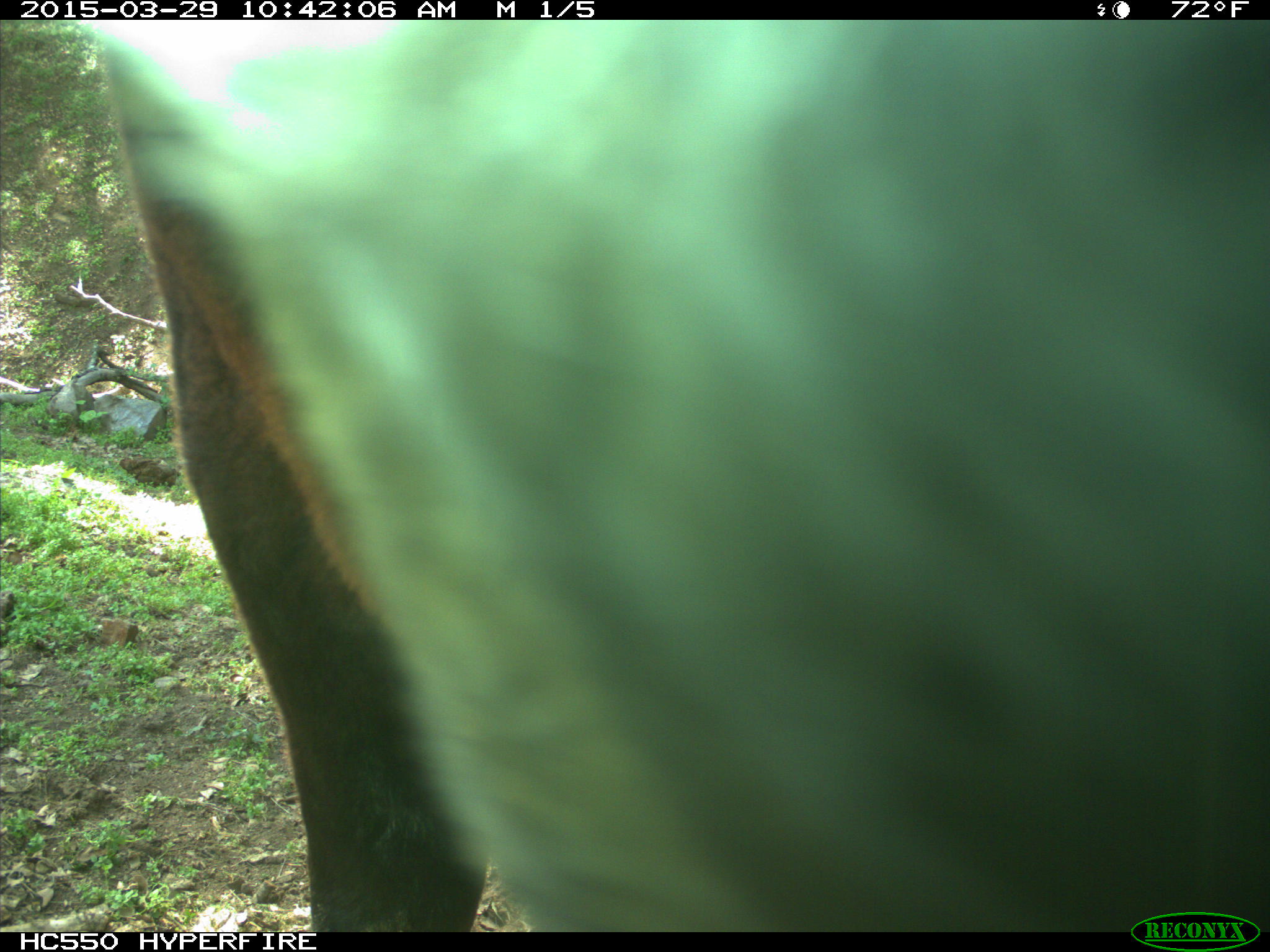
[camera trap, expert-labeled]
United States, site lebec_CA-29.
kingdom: Animalia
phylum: Chordata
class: Mammalia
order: Artiodactyla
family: Bovidae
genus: Bos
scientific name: Bos taurus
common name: domestic cow